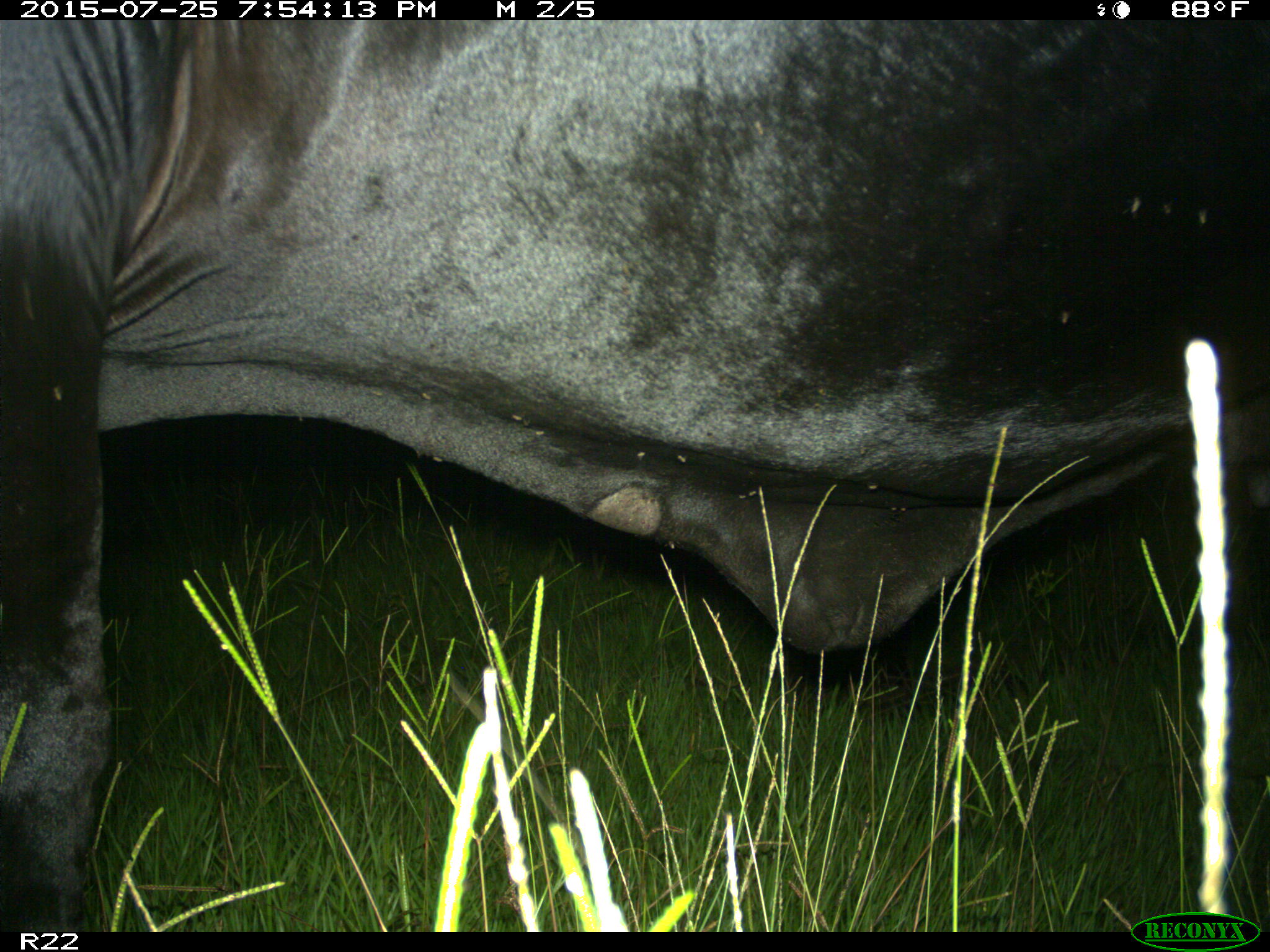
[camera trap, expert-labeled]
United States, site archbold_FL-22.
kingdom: Animalia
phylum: Chordata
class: Mammalia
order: Artiodactyla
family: Bovidae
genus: Bos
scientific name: Bos taurus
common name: domestic cow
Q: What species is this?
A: Bos taurus (domestic cow).